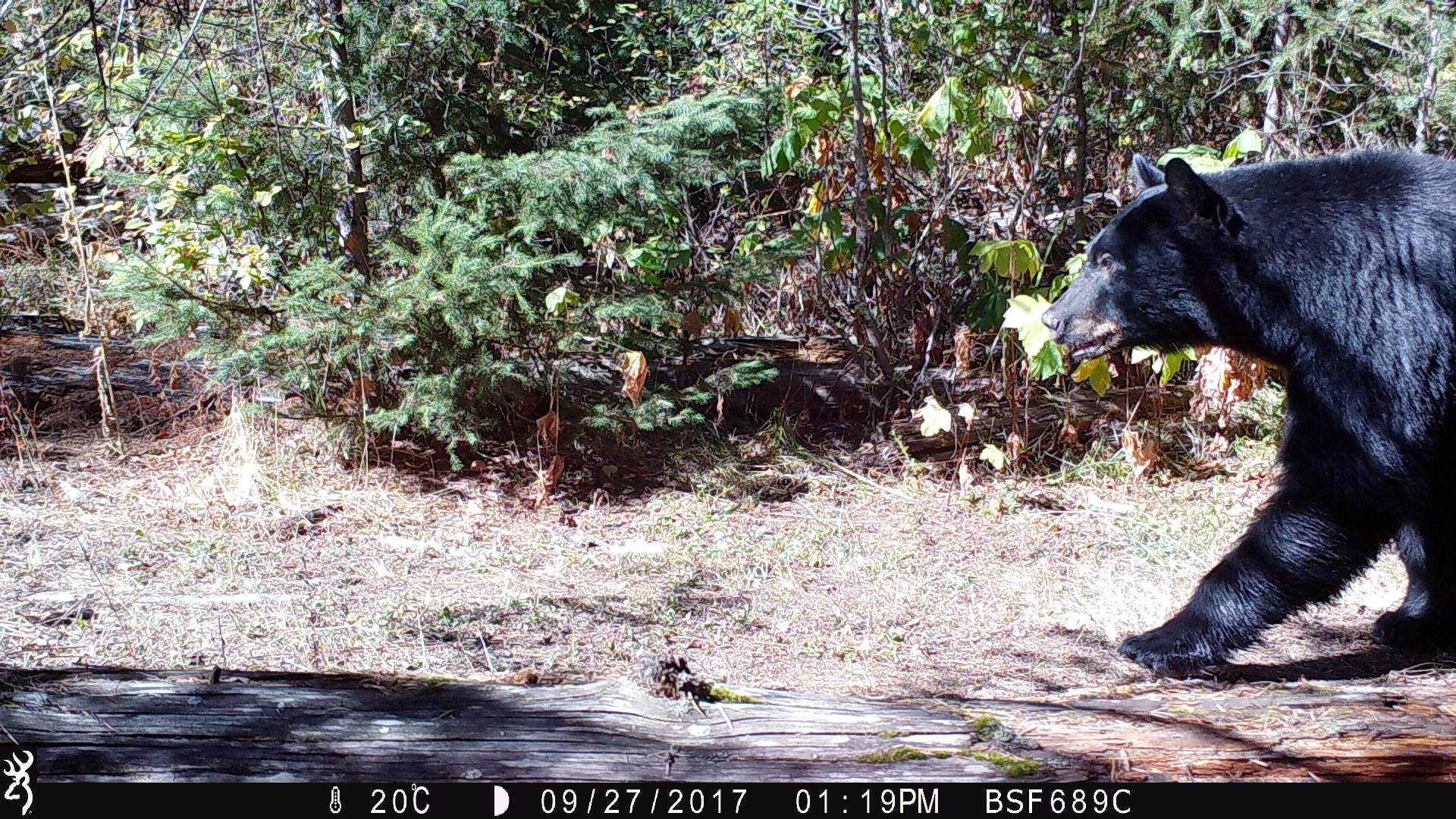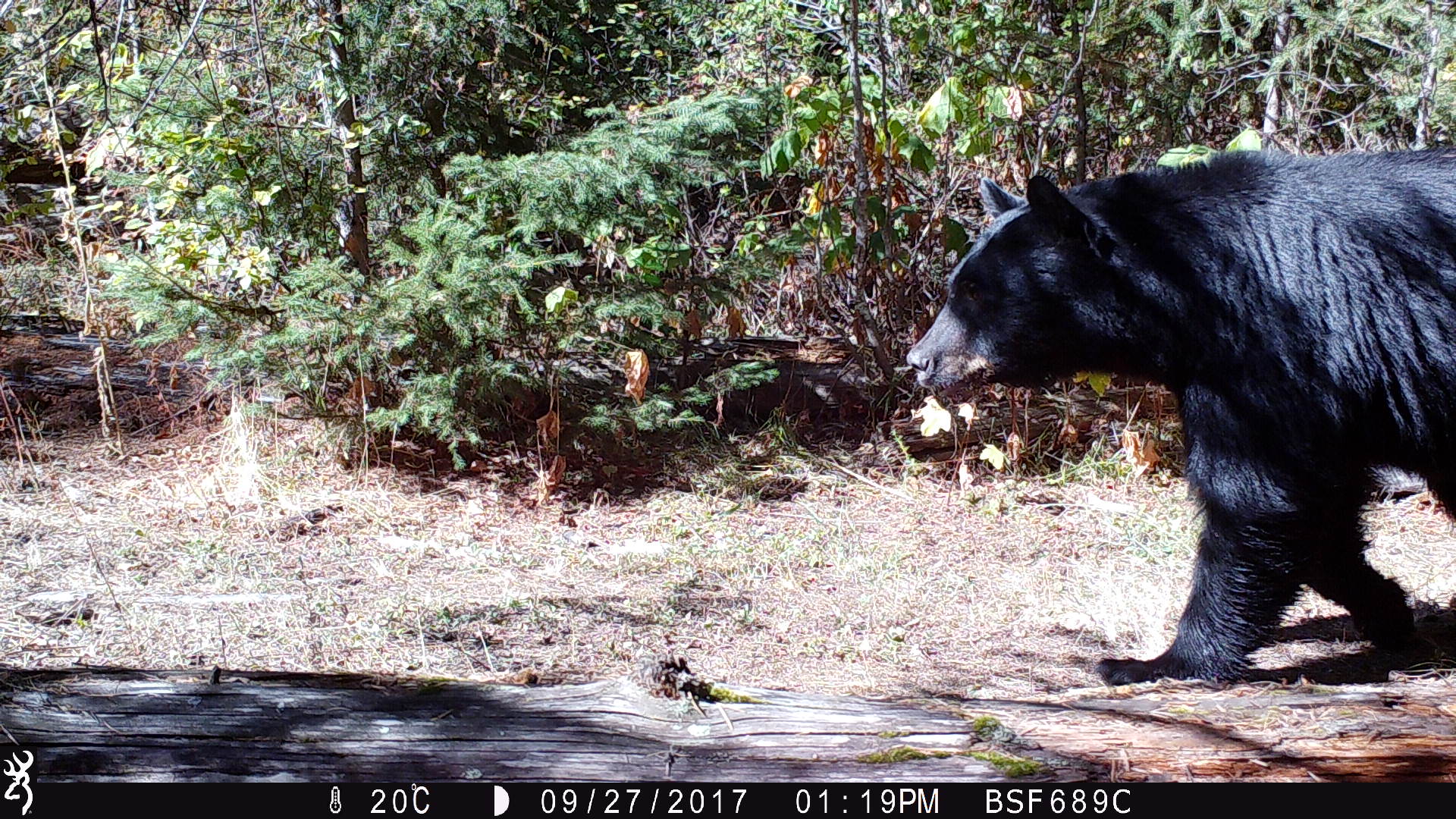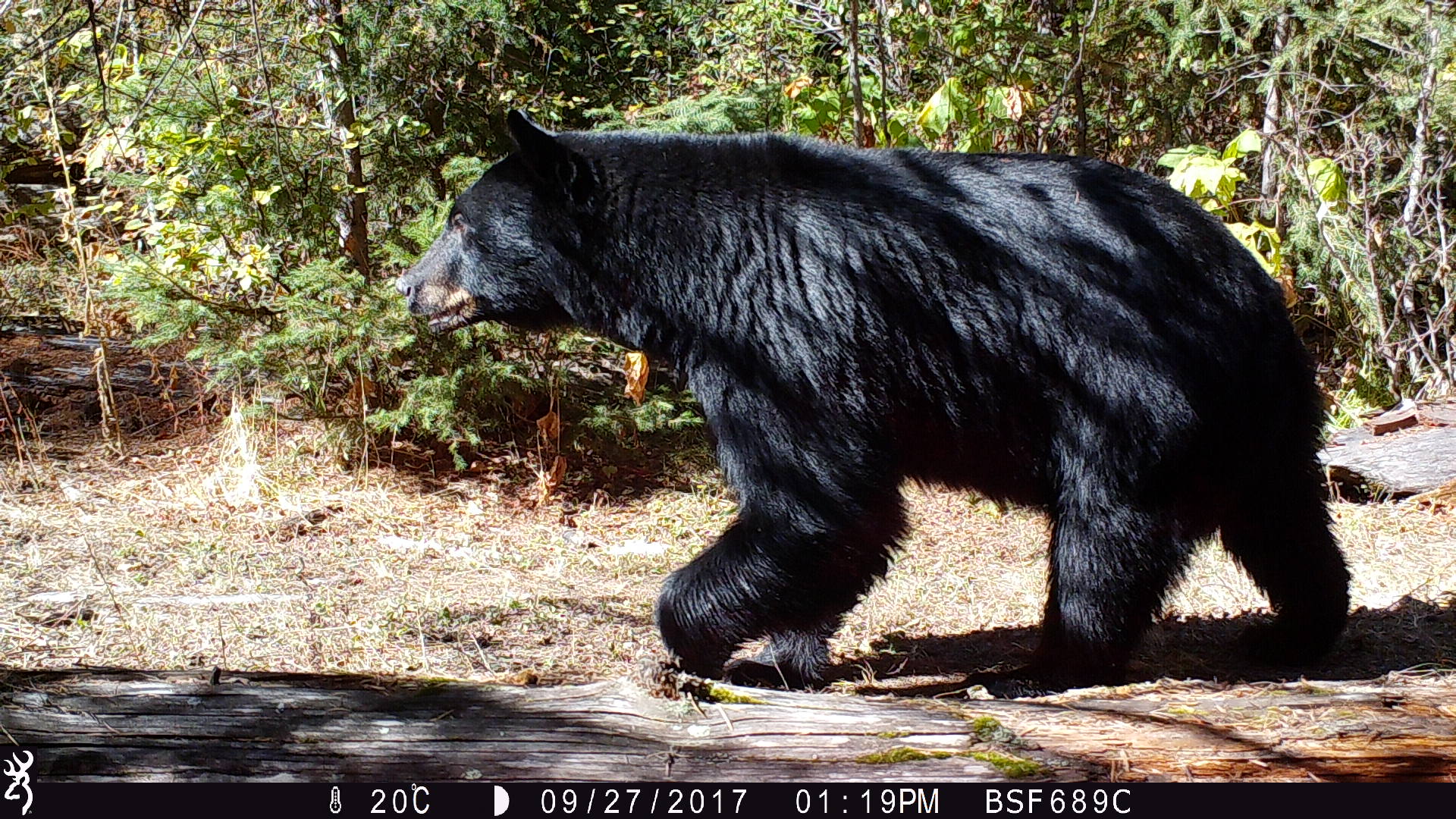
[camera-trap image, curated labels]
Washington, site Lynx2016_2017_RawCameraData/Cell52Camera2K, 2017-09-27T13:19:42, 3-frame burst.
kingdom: Animalia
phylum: Chordata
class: Mammalia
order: Carnivora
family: Ursidae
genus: Ursus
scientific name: Ursus americanus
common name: american black bear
Ursus americanus (american black bear). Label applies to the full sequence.